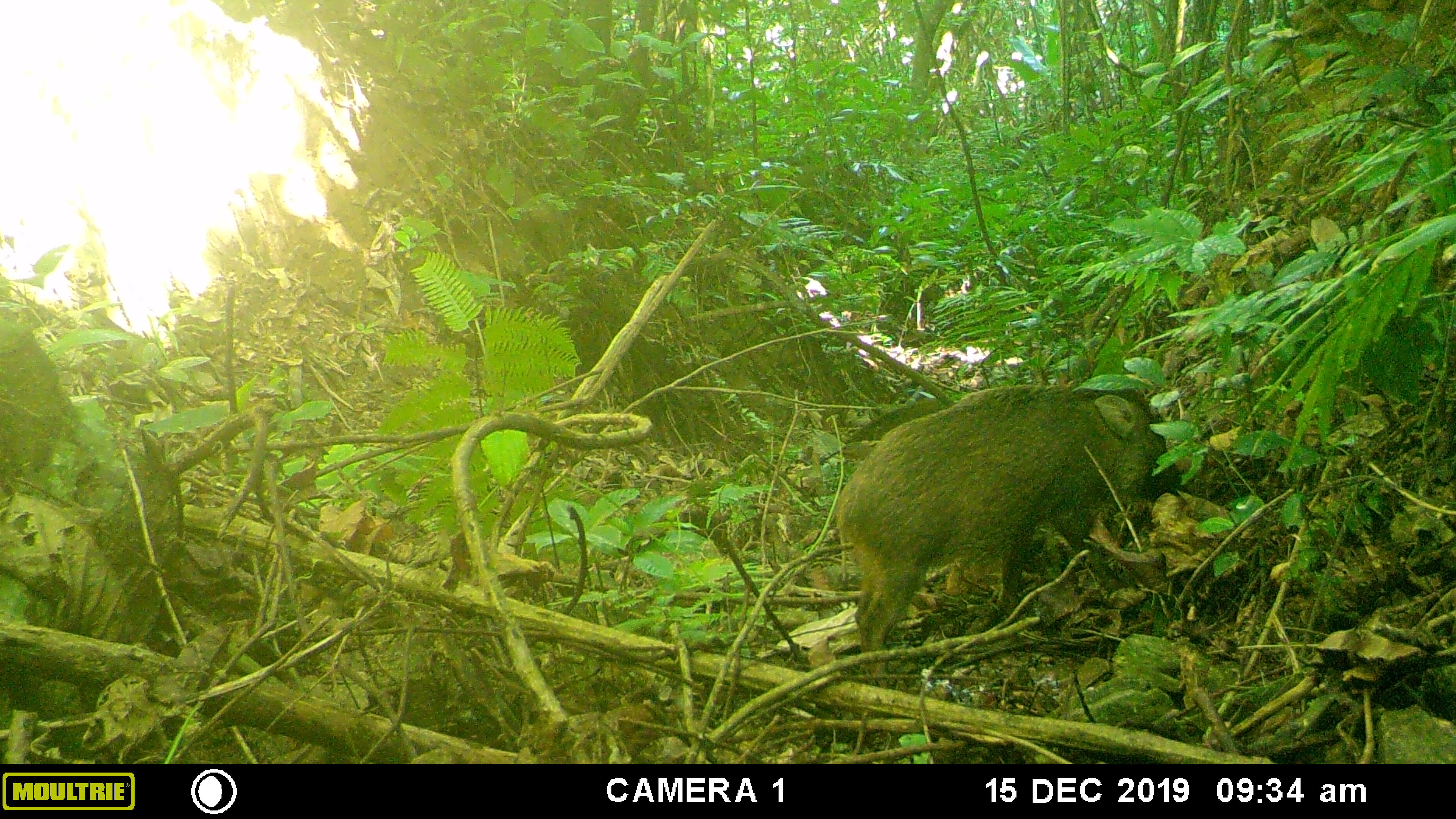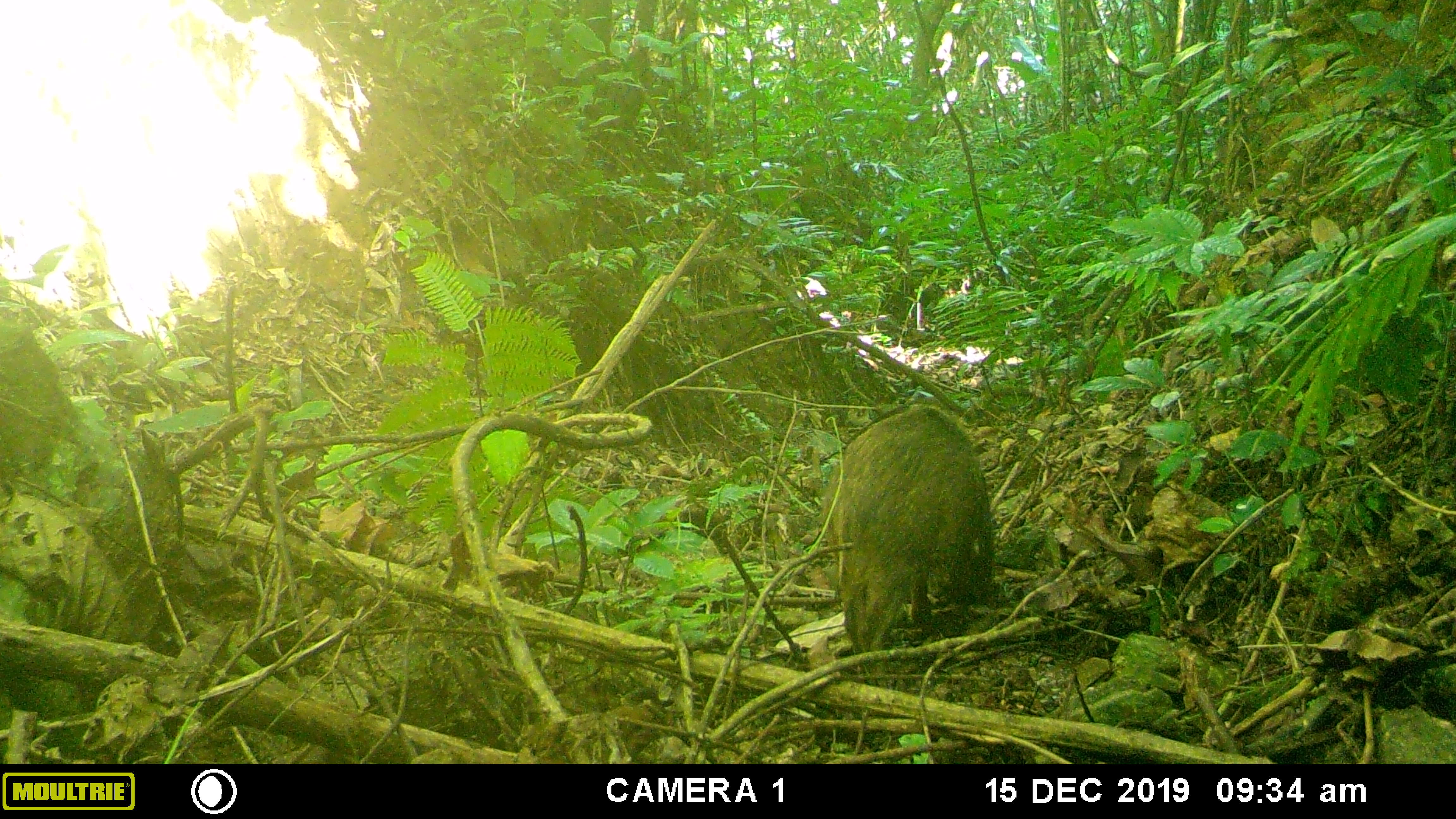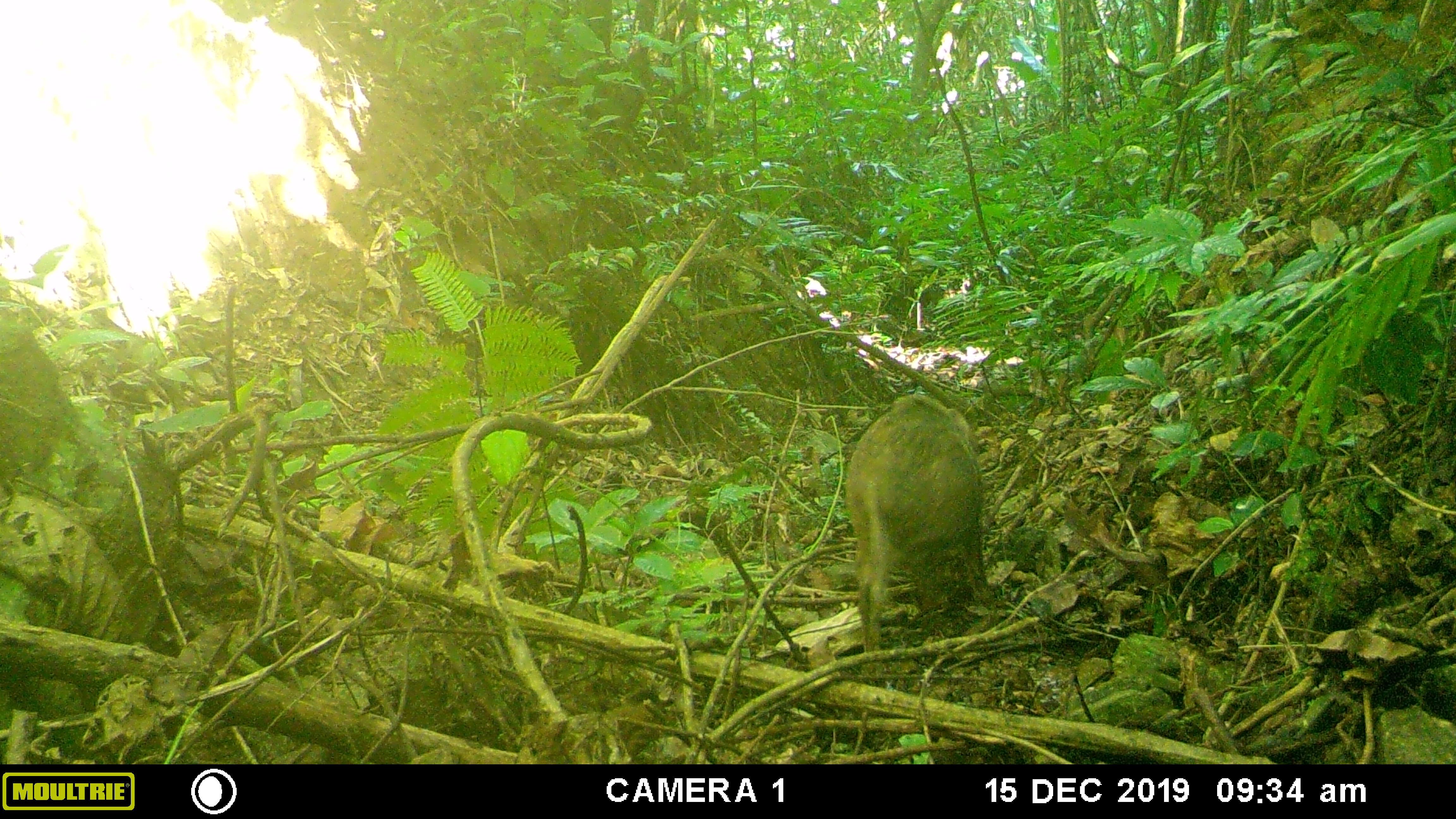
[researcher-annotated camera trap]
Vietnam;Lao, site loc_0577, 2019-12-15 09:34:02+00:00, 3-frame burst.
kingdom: Animalia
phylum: Chordata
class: Mammalia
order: Artiodactyla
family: Suidae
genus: Sus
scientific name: Sus scrofa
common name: eurasian wild pig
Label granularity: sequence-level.